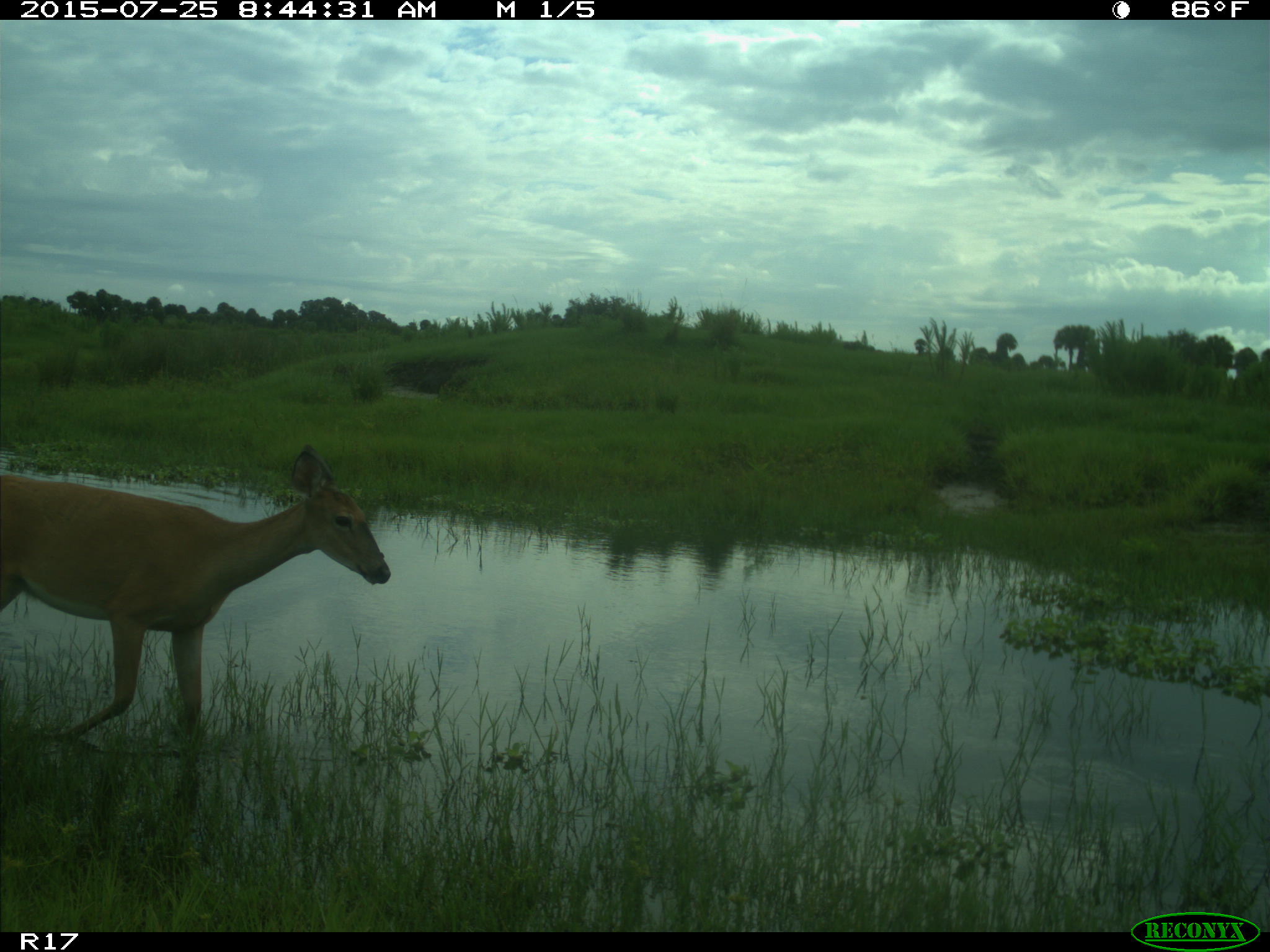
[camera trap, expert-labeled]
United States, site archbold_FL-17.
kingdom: Animalia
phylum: Chordata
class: Mammalia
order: Artiodactyla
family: Cervidae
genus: Odocoileus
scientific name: Odocoileus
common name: deer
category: unidentified deer